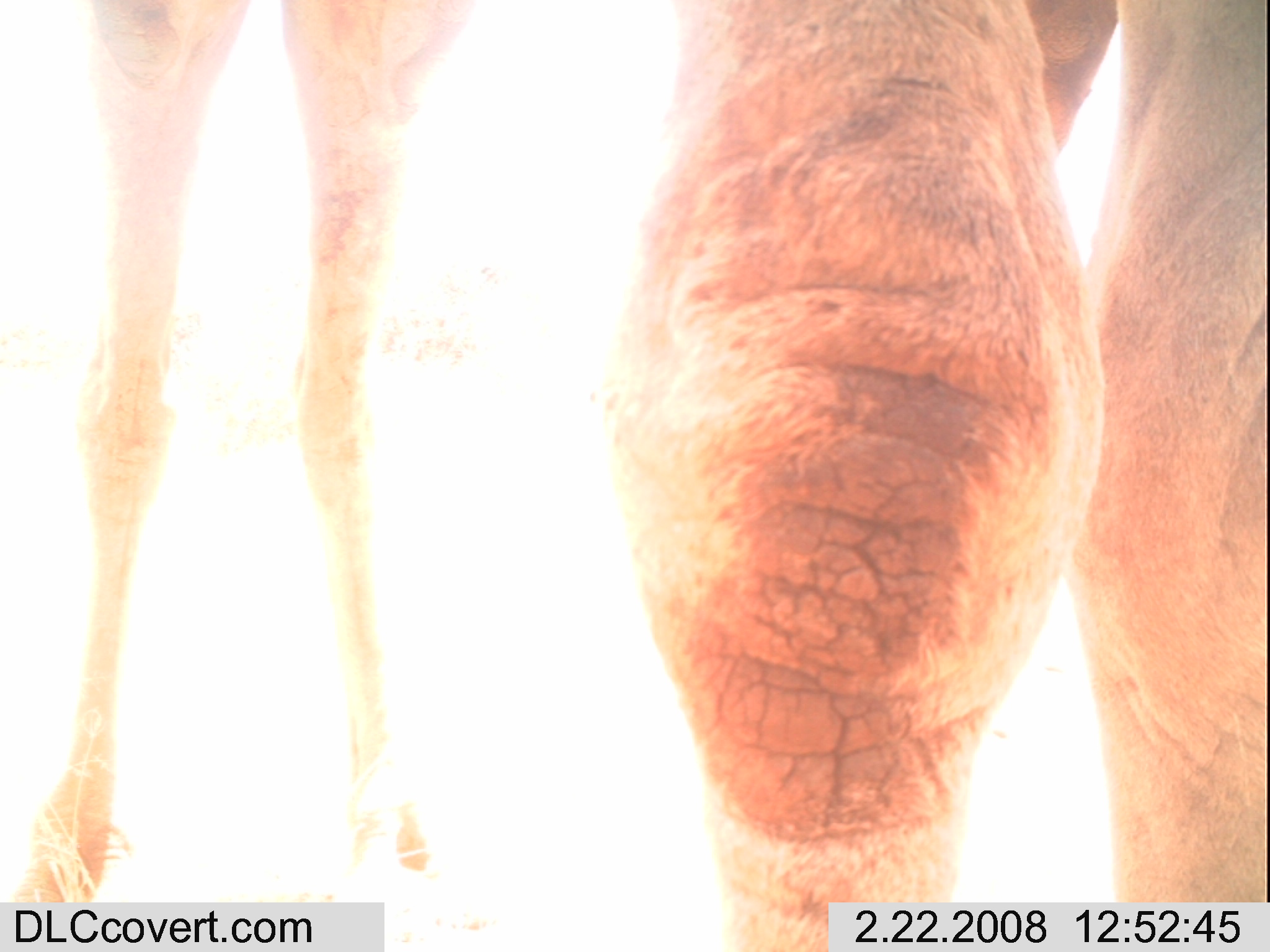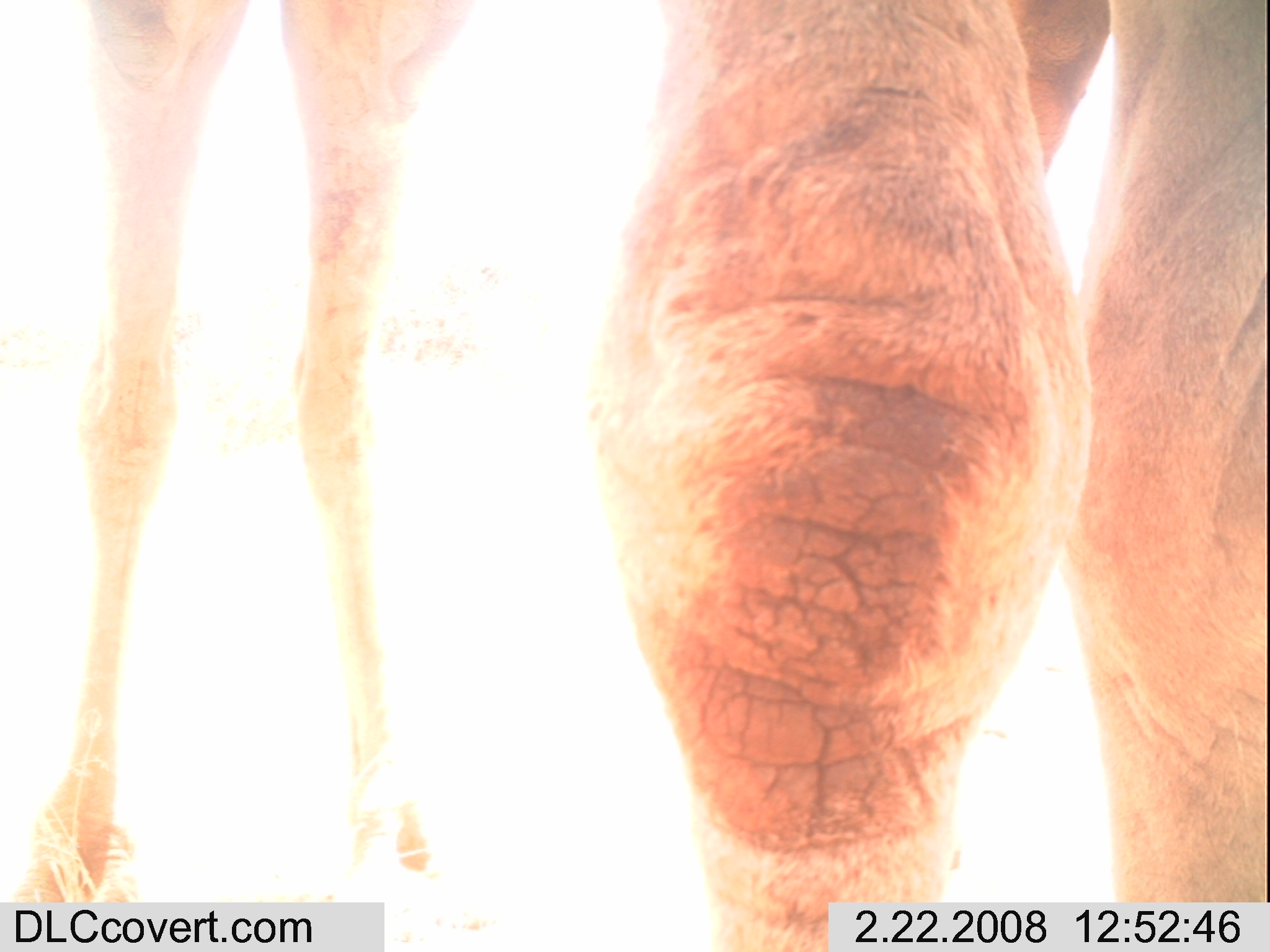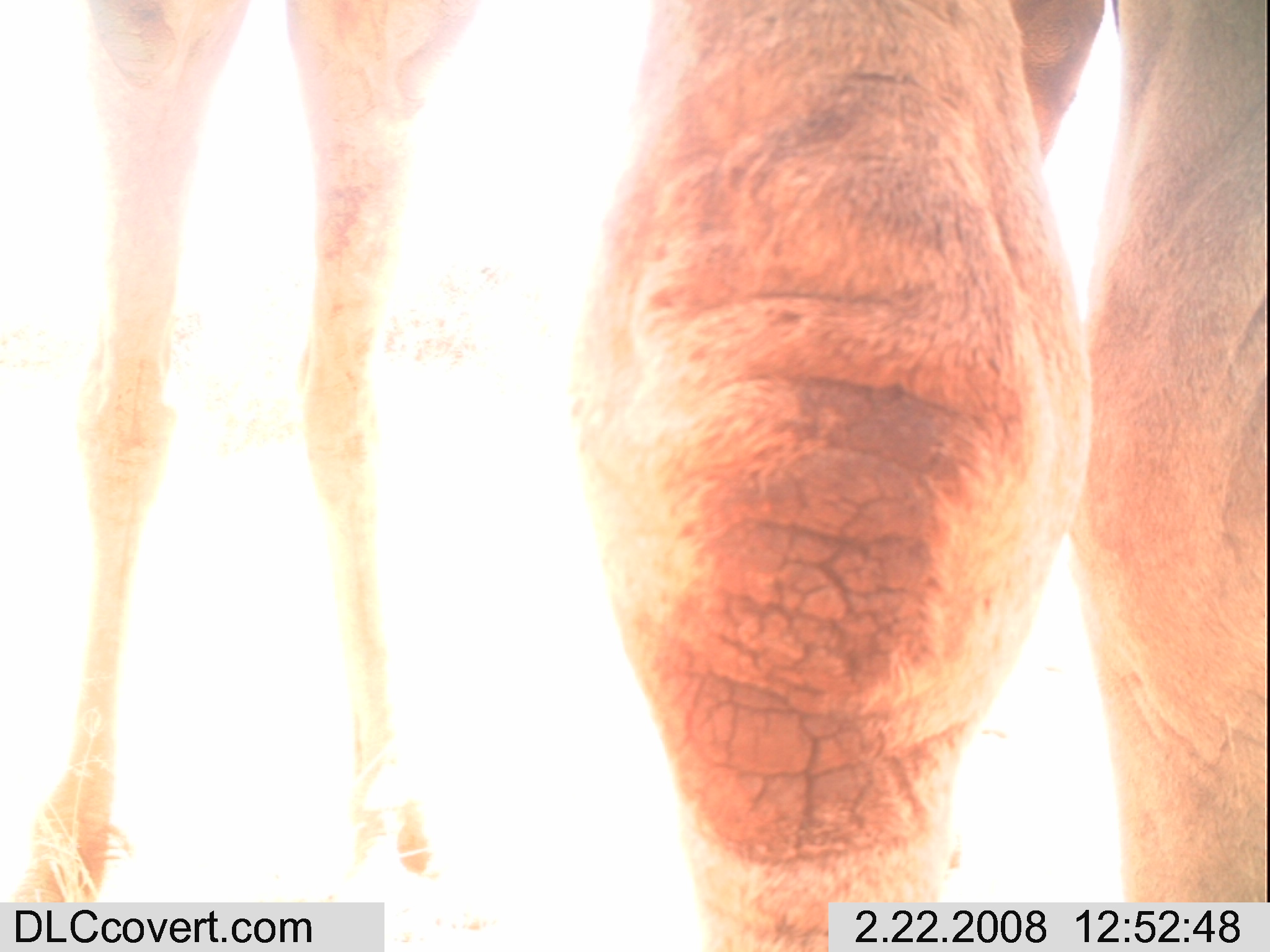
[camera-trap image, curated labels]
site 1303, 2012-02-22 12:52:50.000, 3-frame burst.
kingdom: Animalia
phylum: Chordata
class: Mammalia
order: Artiodactyla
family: Camelidae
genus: Camelus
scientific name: Camelus dromedarius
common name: dromedary camel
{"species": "Camelus dromedarius (dromedary camel)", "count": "2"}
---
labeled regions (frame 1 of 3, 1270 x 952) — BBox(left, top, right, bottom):
camelus dromedarius: BBox(2, 1, 1267, 949)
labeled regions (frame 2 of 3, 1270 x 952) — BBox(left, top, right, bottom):
camelus dromedarius: BBox(19, 0, 1267, 949)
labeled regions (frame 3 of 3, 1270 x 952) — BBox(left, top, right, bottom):
camelus dromedarius: BBox(15, 1, 1269, 949)